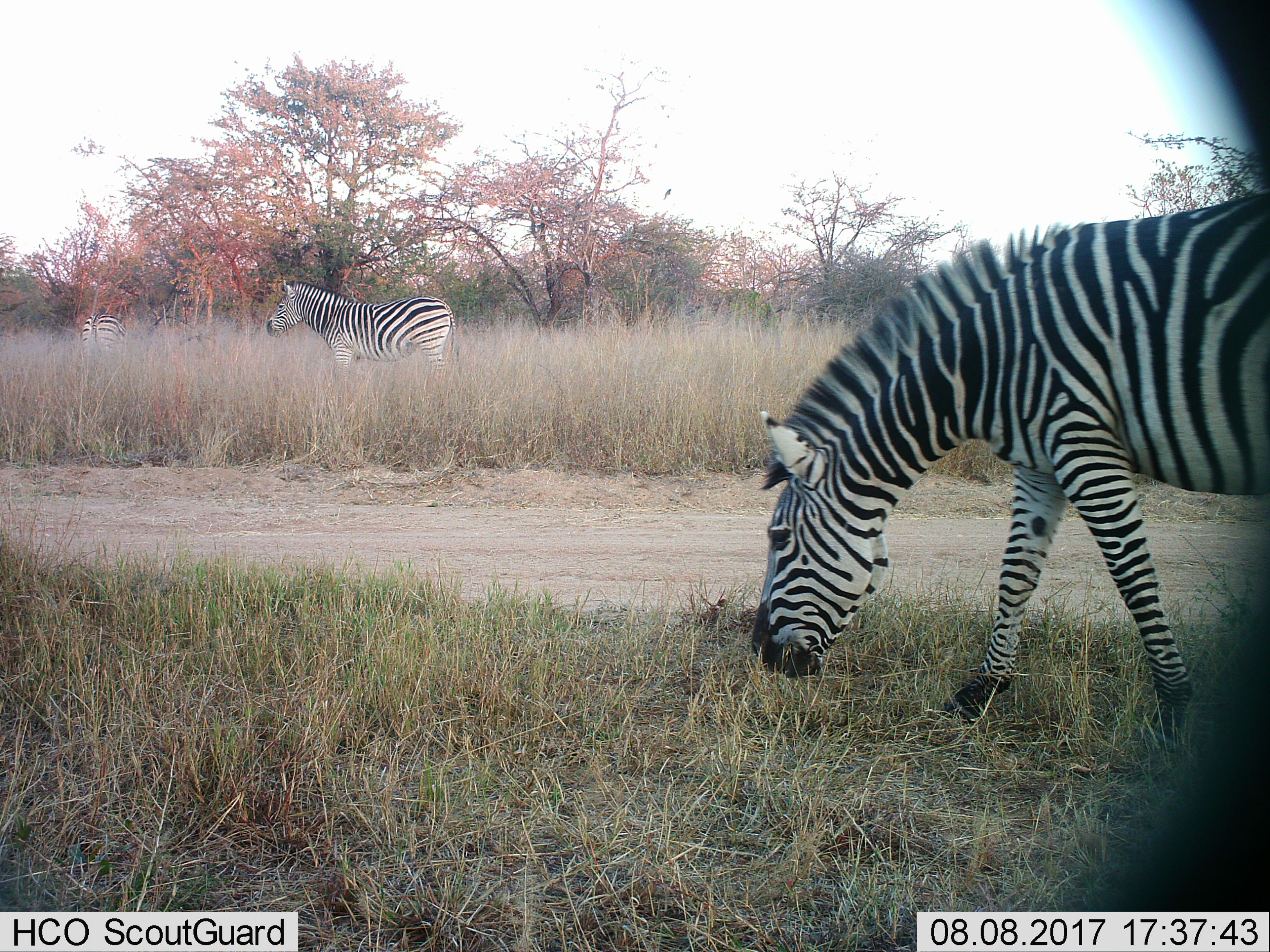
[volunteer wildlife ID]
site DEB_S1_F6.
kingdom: Animalia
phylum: Chordata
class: Mammalia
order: Perissodactyla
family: Equidae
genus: Equus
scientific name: Equus quagga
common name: plains zebra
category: zebraplains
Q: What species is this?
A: Zebraplains (plains zebra) (Equus quagga).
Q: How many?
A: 3.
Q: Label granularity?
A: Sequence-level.